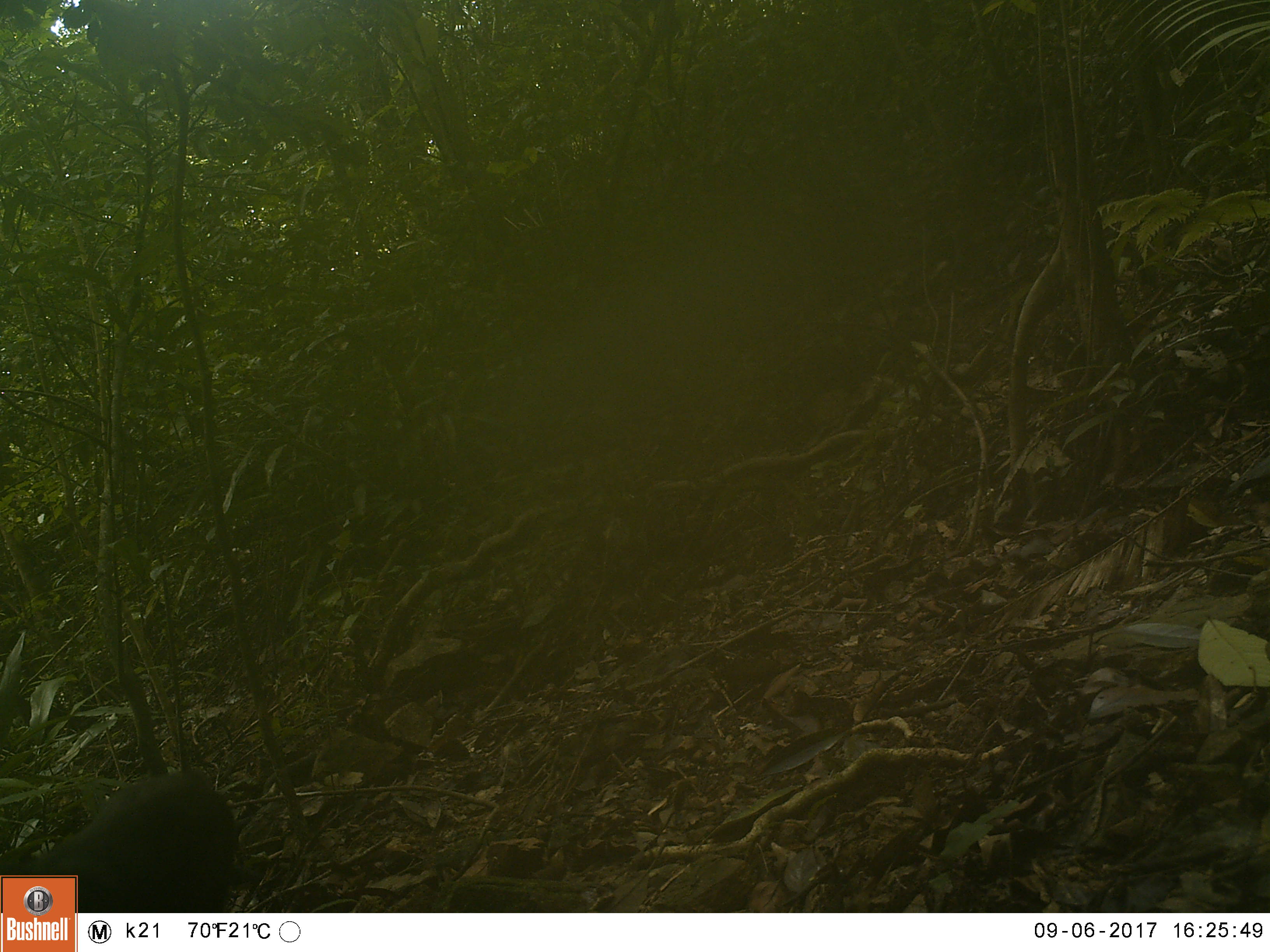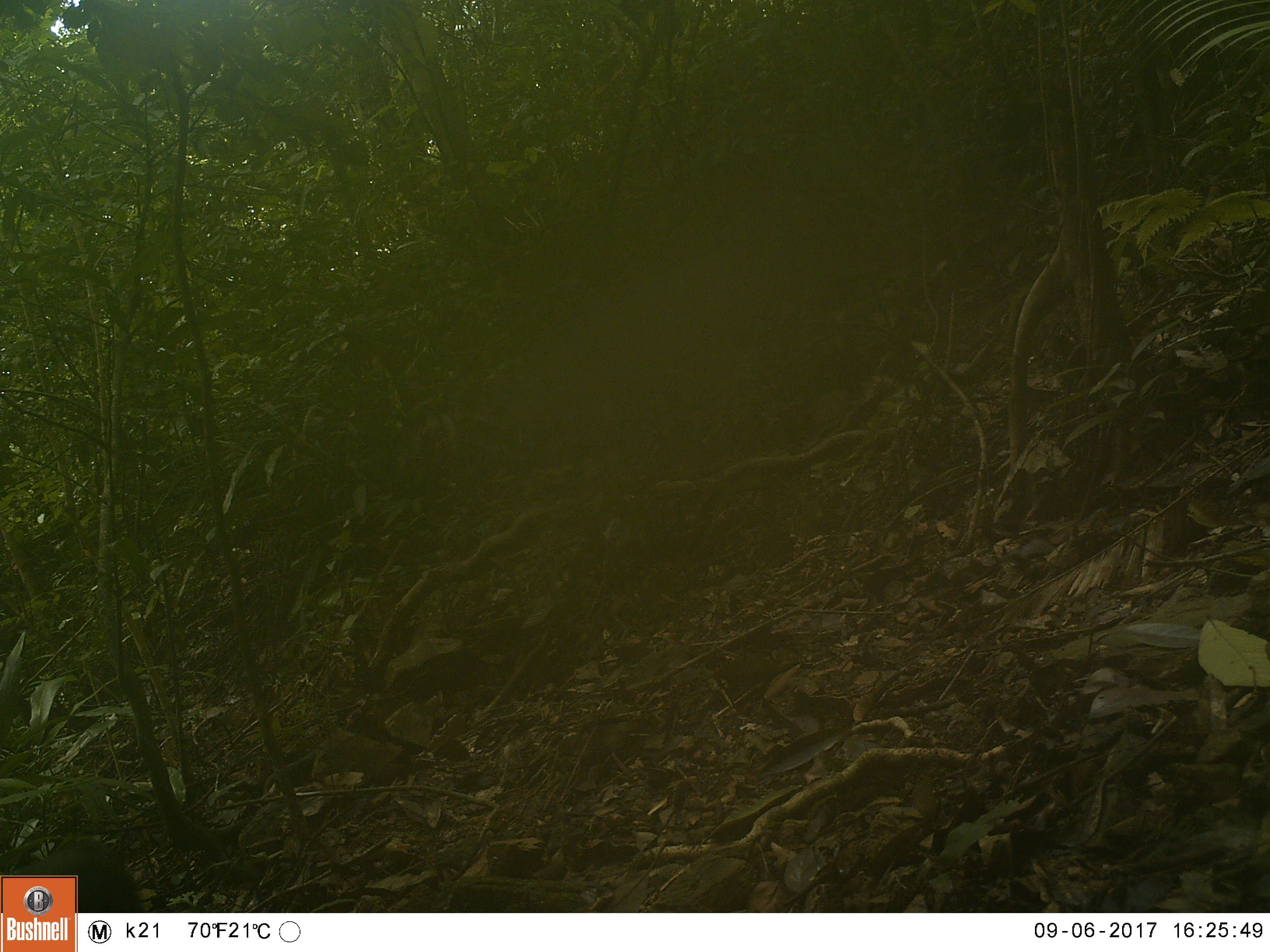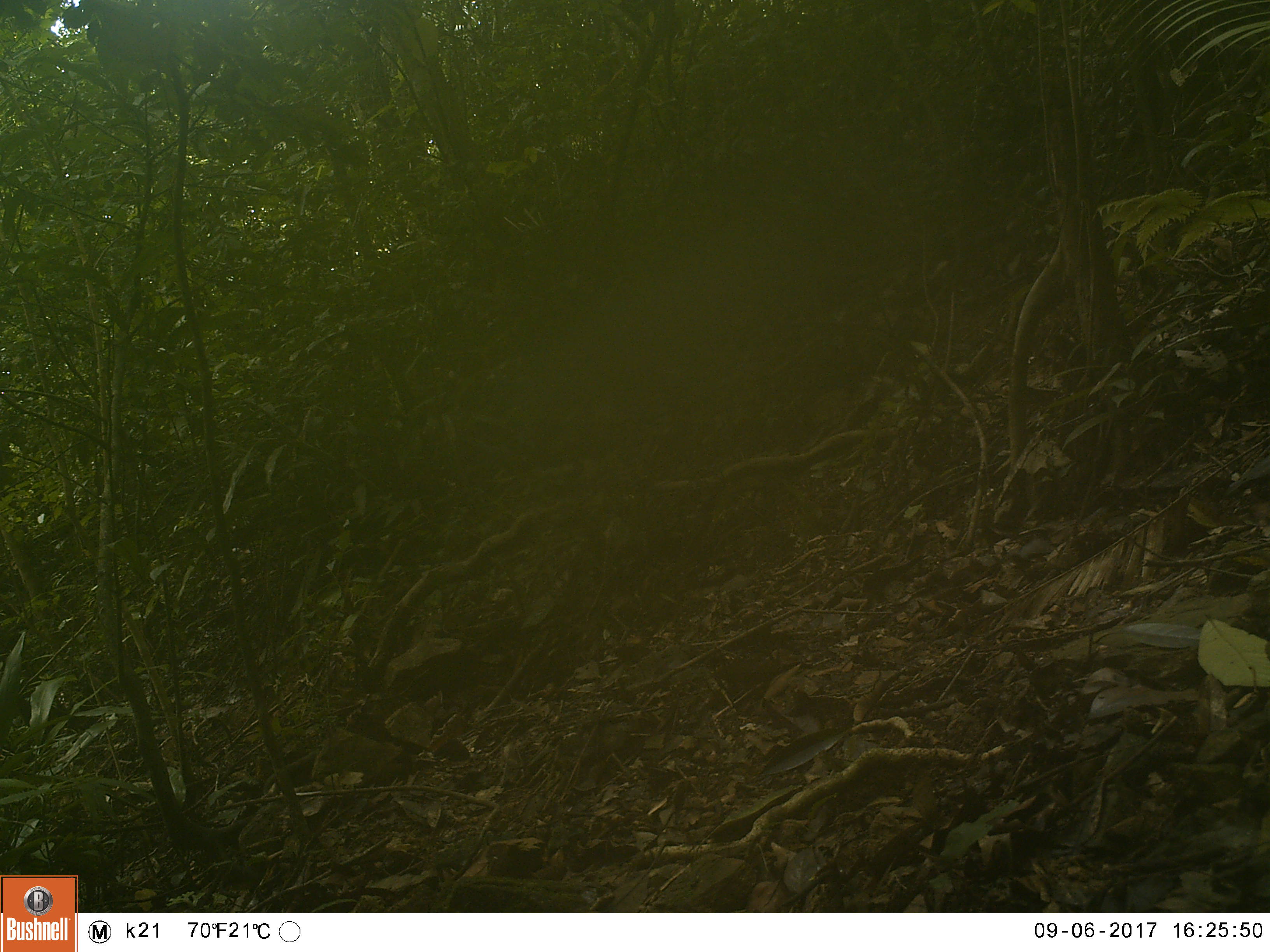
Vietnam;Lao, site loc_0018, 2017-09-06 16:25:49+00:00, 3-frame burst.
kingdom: Animalia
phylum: Chordata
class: Mammalia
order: Primates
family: Cercopithecidae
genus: Macaca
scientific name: Macaca arctoides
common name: stump-tailed macaque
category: stump tailed macaque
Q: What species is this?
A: Stump tailed macaque (stump-tailed macaque) (Macaca arctoides).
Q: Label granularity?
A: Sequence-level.